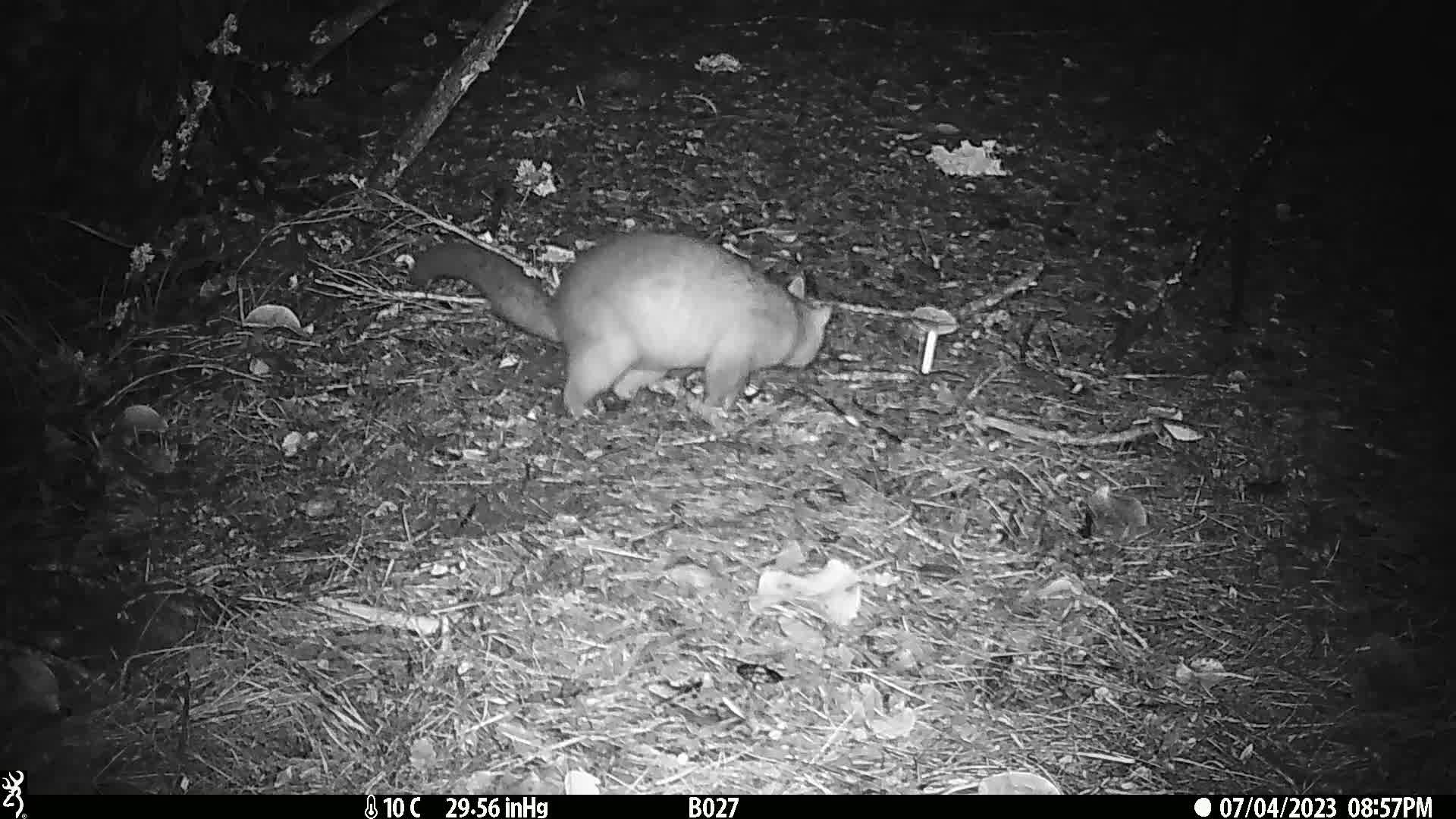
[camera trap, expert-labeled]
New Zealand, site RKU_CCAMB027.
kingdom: Animalia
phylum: Chordata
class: Mammalia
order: Diprotodontia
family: Phalangeridae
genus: Trichosurus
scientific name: Trichosurus vulpecula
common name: common brushtail possum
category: possum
Possum (common brushtail possum) (Trichosurus vulpecula).